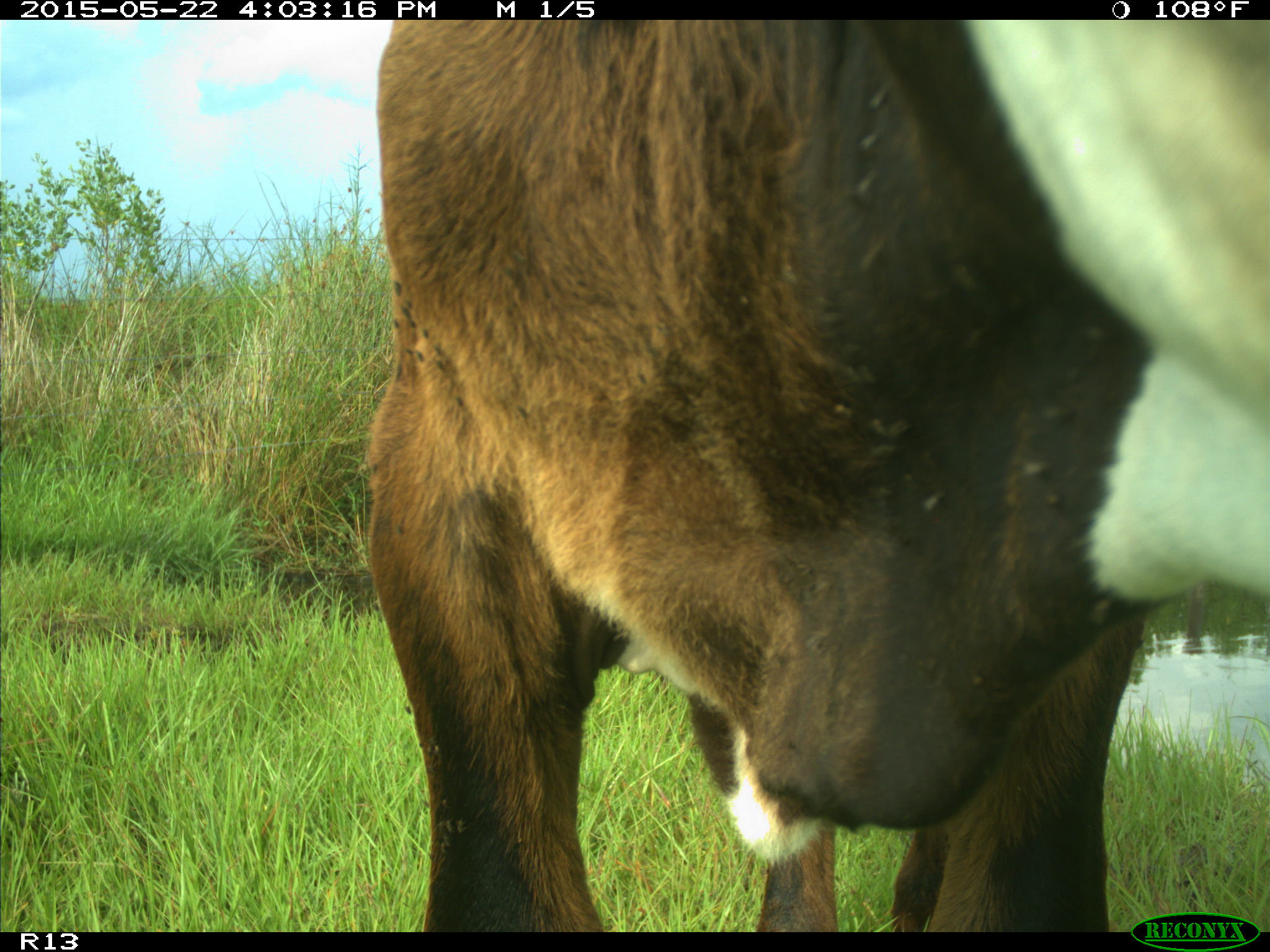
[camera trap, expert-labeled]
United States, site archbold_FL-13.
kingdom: Animalia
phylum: Chordata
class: Mammalia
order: Artiodactyla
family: Bovidae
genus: Bos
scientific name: Bos taurus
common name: domestic cow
Bos taurus (domestic cow).